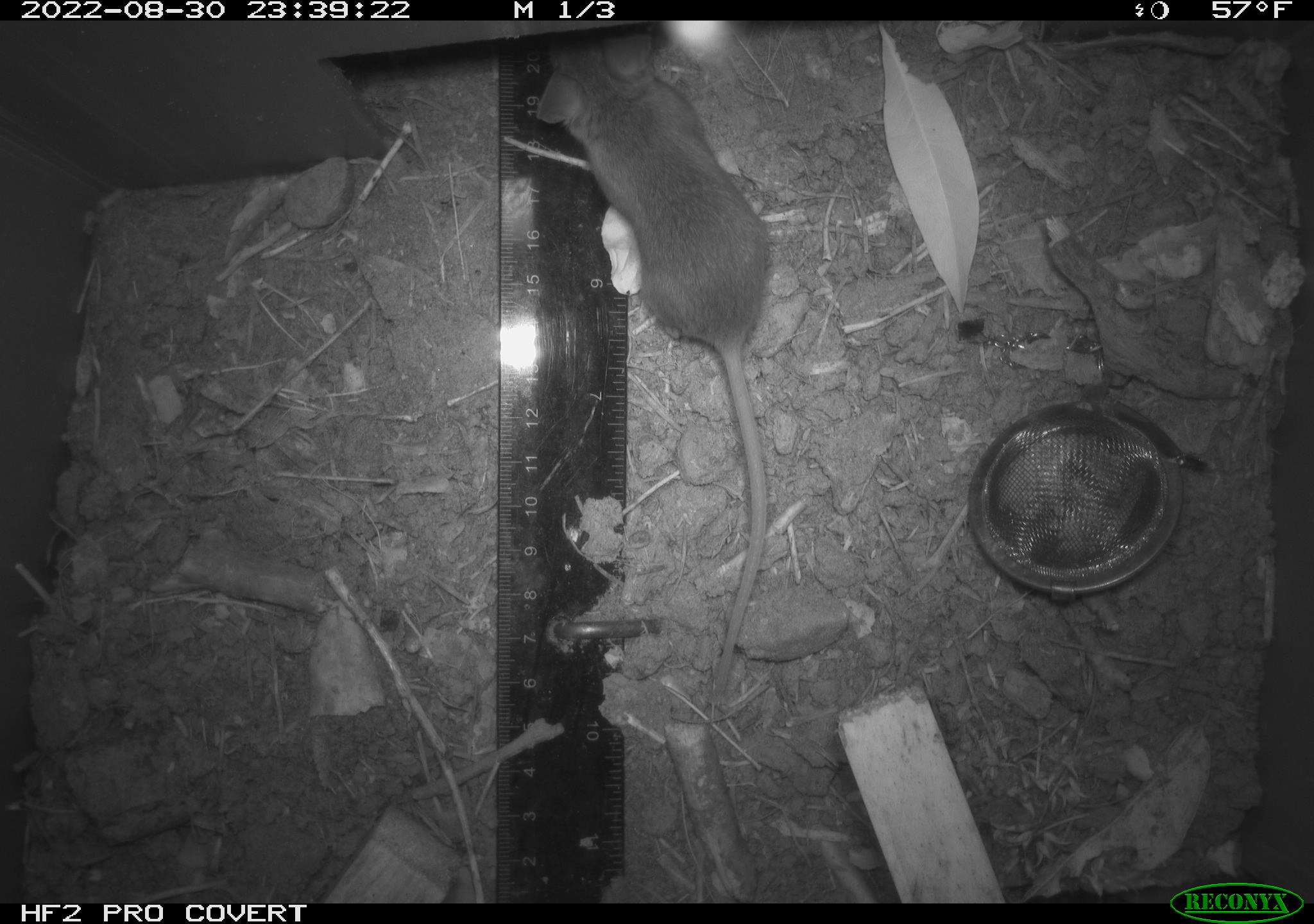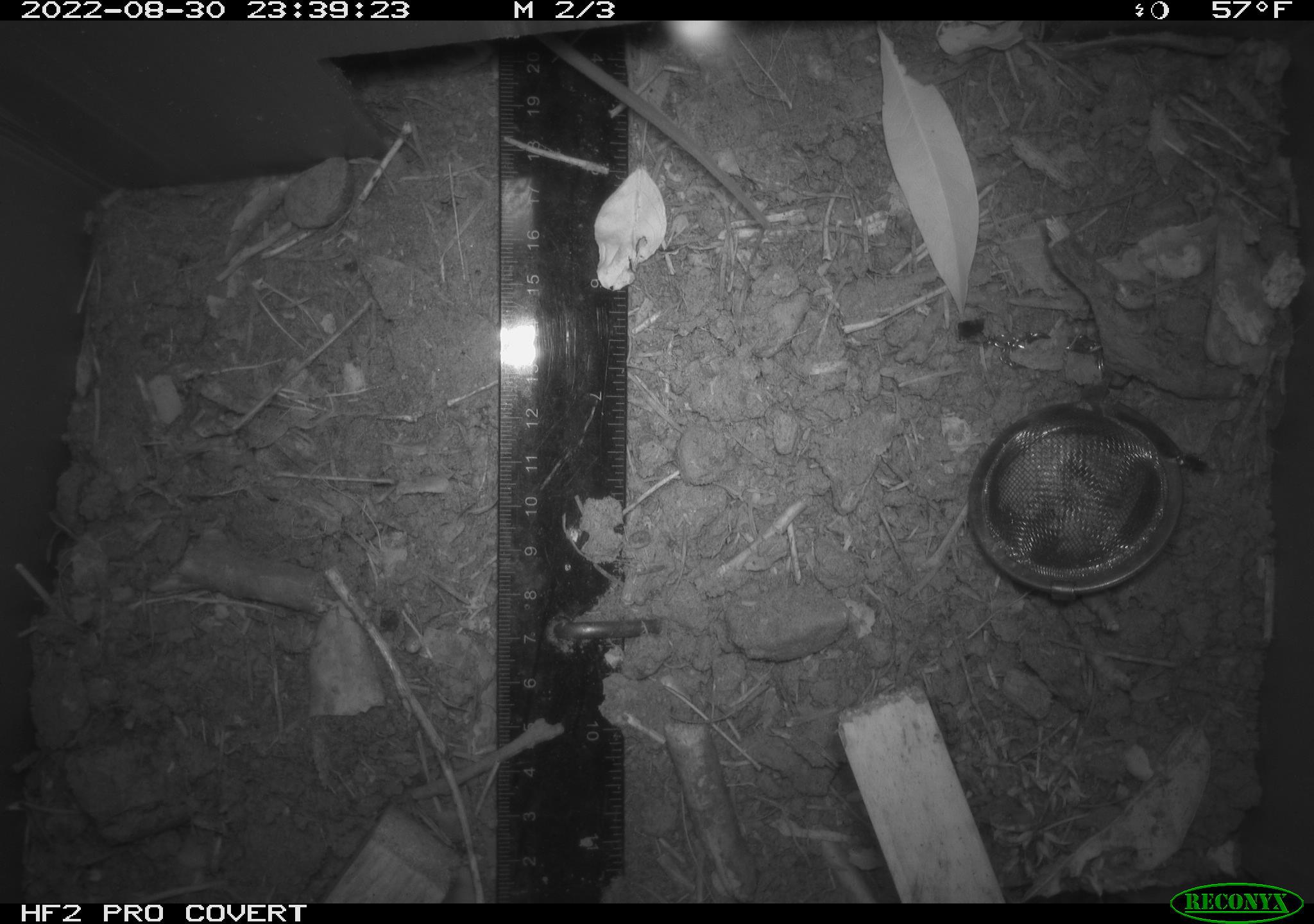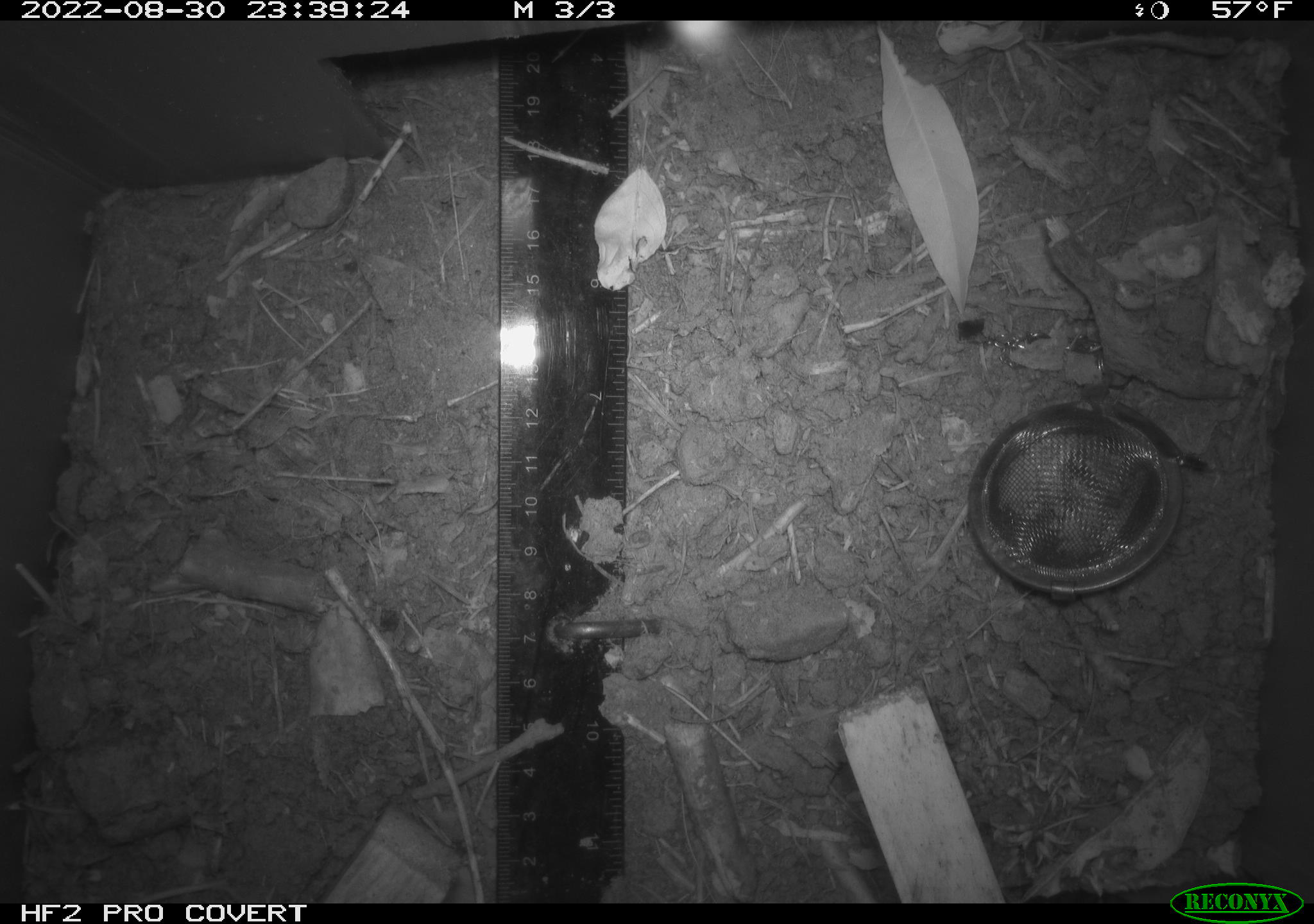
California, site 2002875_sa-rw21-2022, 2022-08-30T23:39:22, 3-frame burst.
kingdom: Animalia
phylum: Chordata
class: Mammalia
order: Rodentia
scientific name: Rodentia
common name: mouse species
Mouse species (Rodentia).